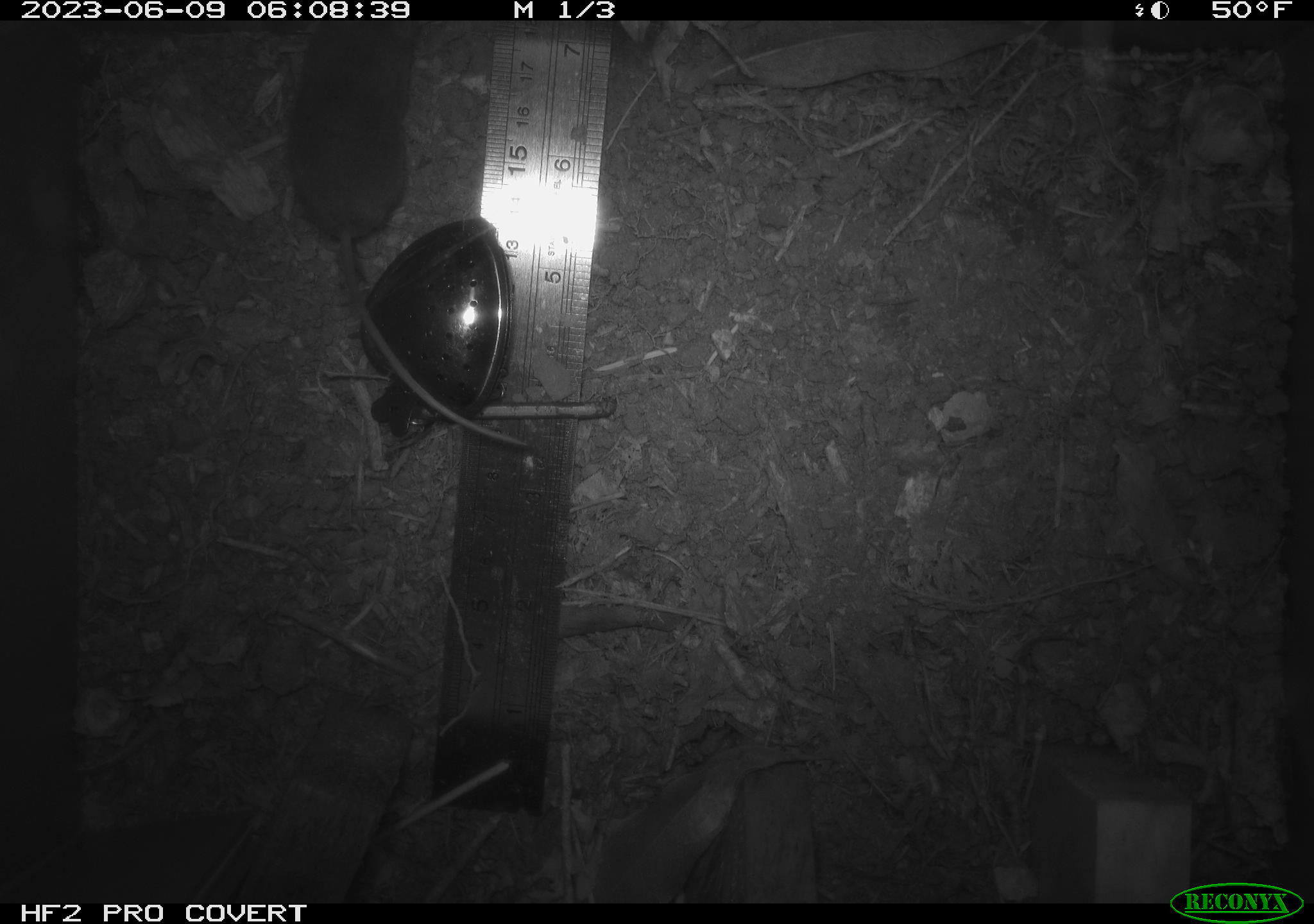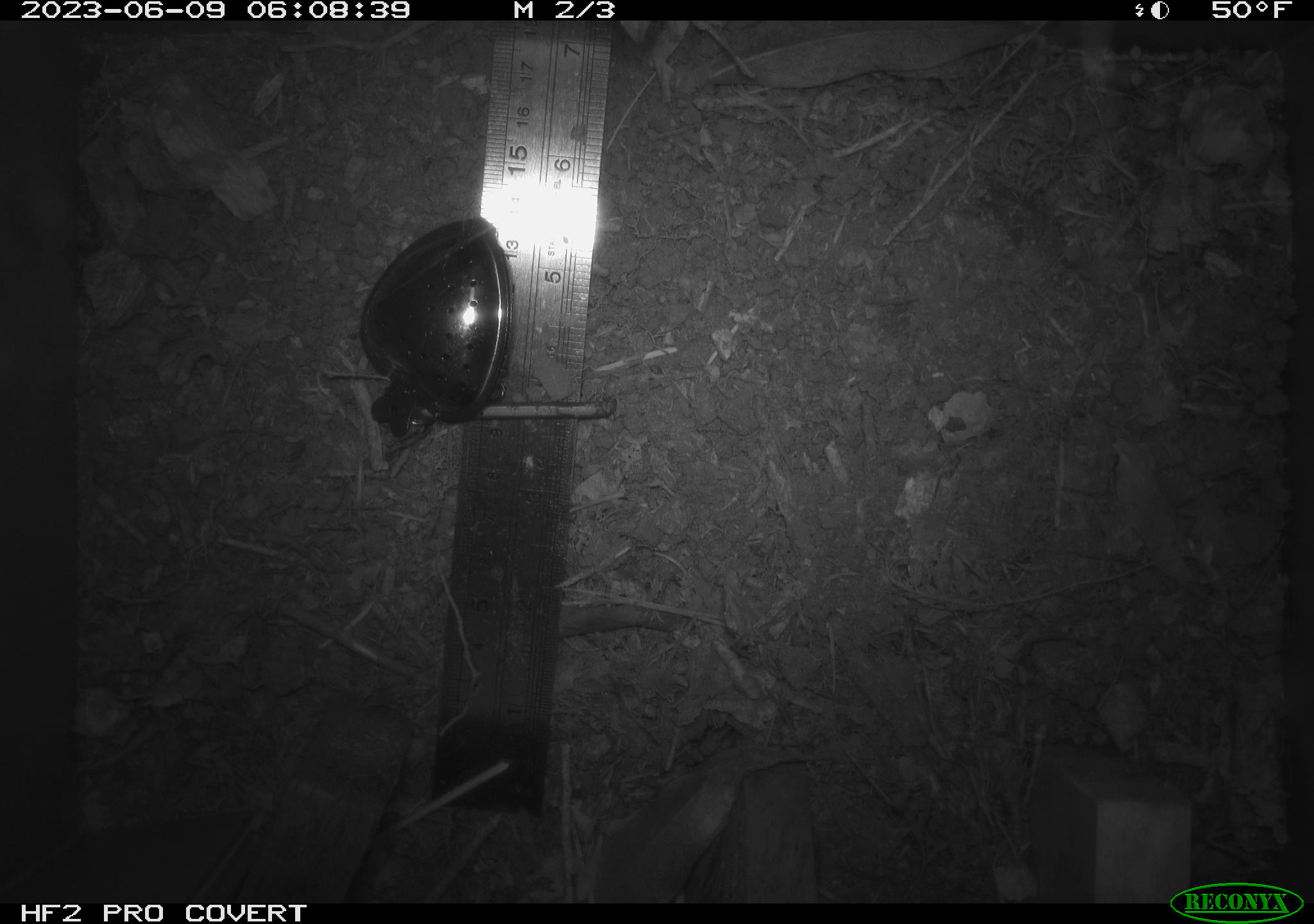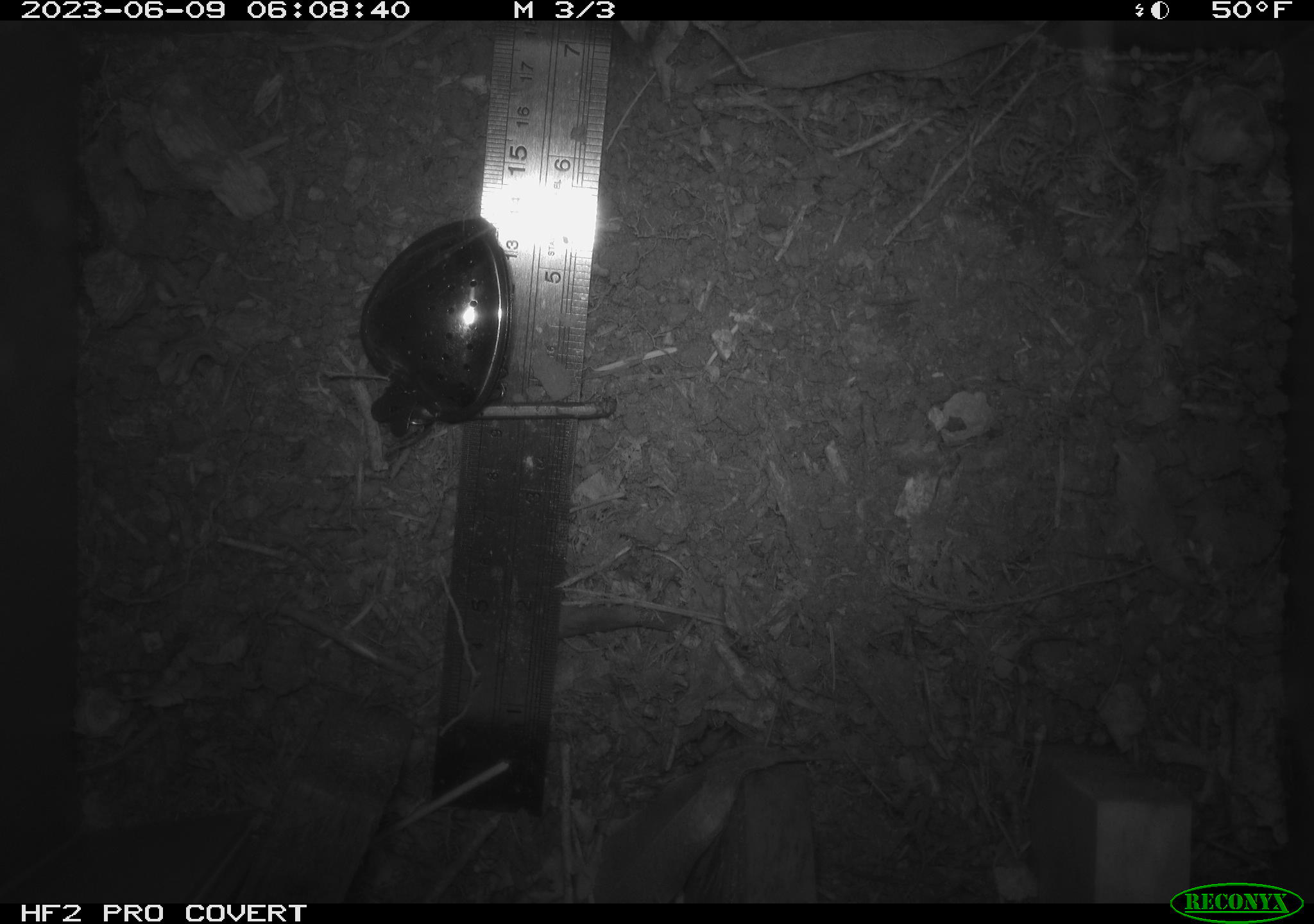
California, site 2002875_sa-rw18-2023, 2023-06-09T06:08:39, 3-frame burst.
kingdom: Animalia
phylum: Chordata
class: Mammalia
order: Eulipotyphla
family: Soricidae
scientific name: Soricidae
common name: shrews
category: soricidae family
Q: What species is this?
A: Soricidae family (shrews) (Soricidae).